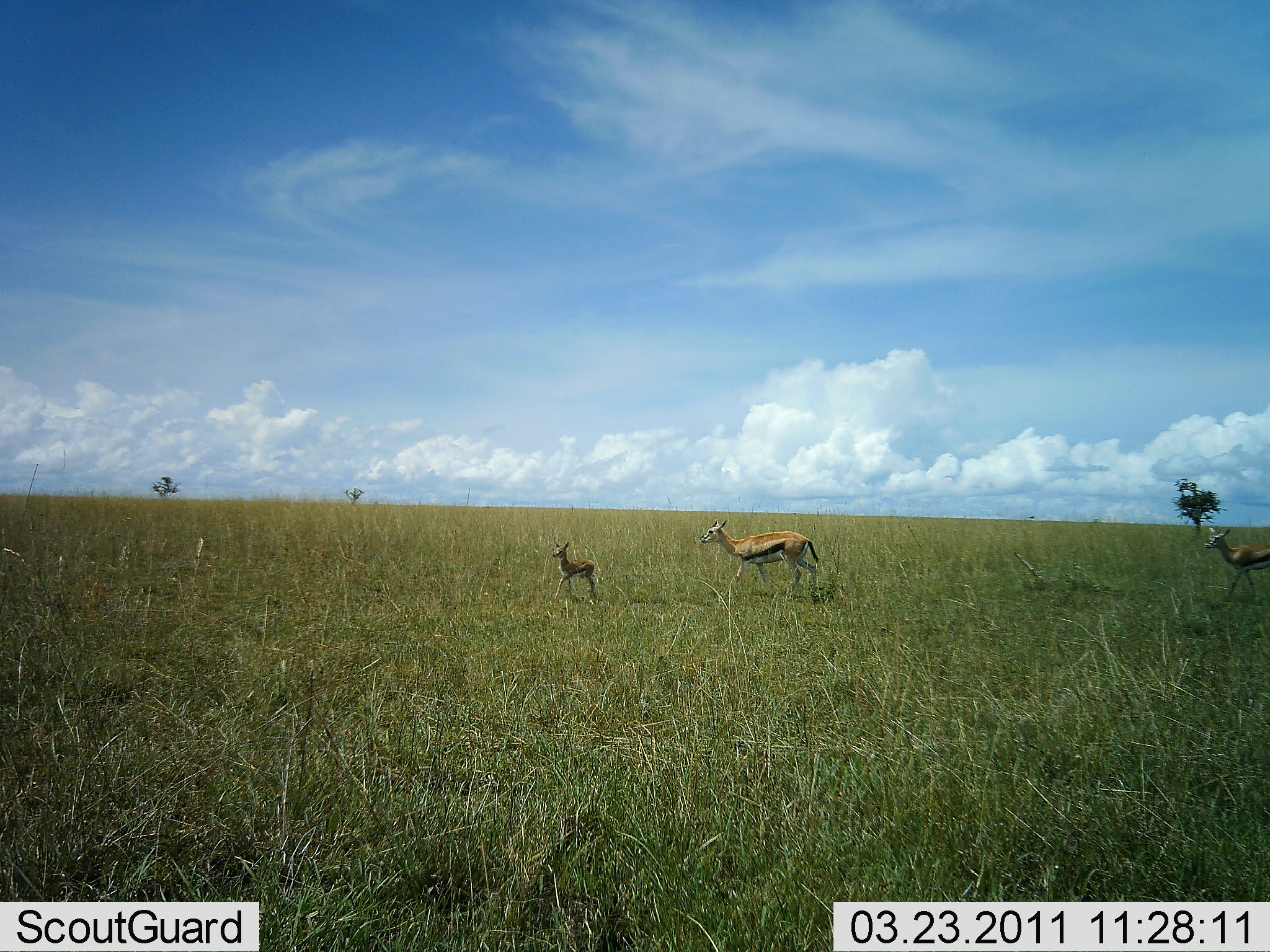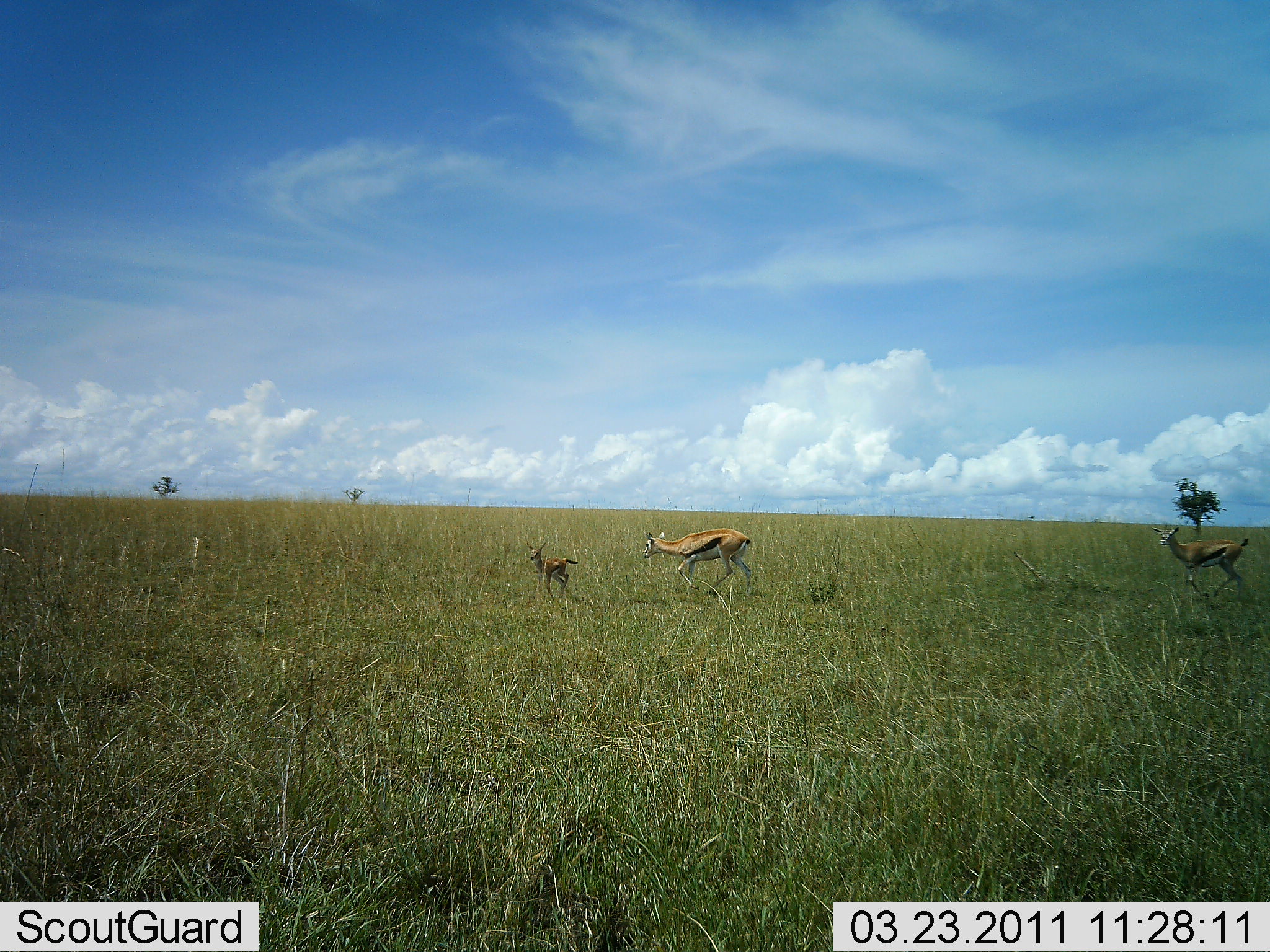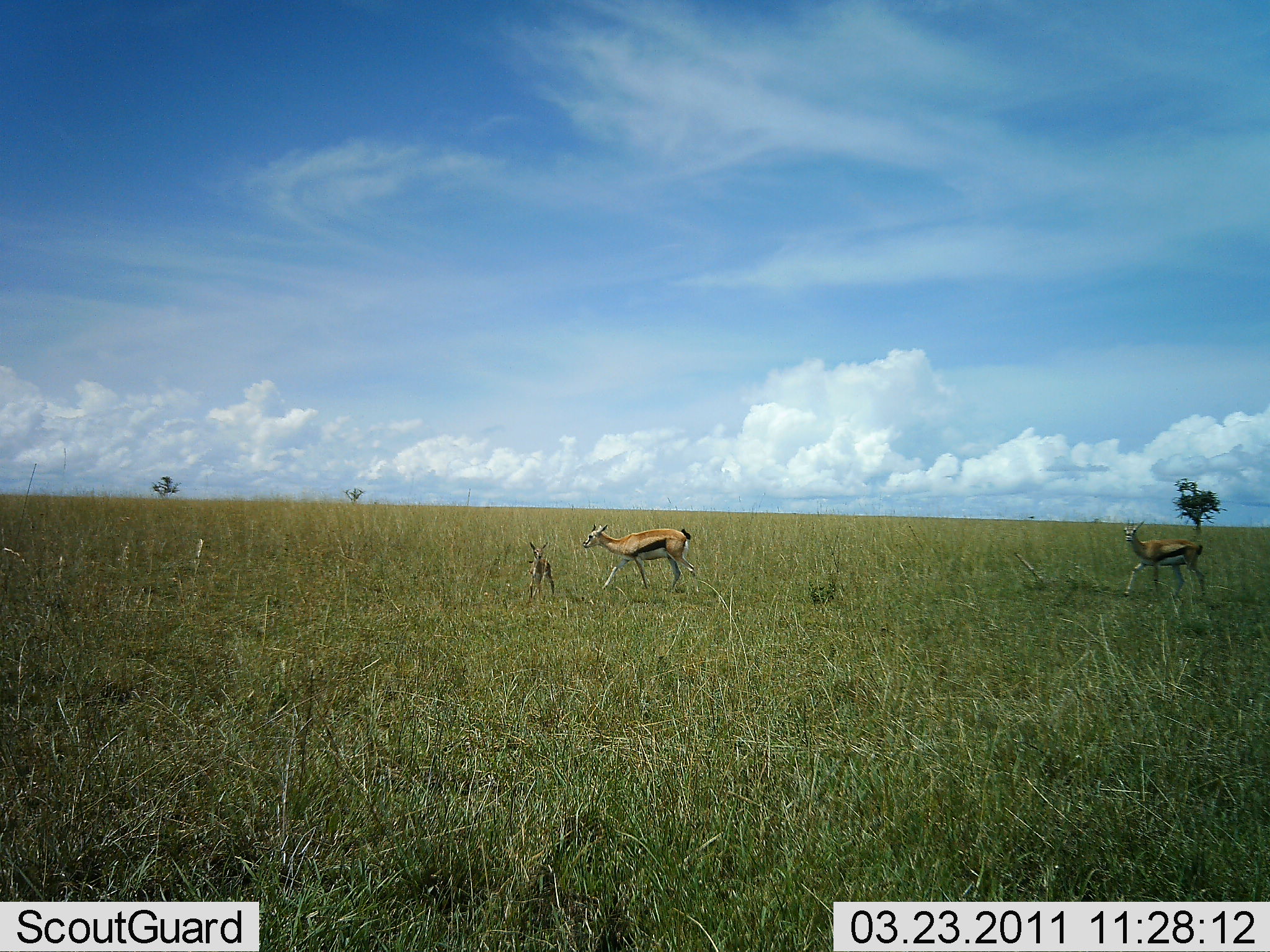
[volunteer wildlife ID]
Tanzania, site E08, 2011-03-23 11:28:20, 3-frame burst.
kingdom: Animalia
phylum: Chordata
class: Mammalia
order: Artiodactyla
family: Bovidae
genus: Eudorcas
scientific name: Eudorcas thomsonii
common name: thomson's gazelle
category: gazellethomsons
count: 3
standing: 7%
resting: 0%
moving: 100%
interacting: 7%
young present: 100%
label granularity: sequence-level